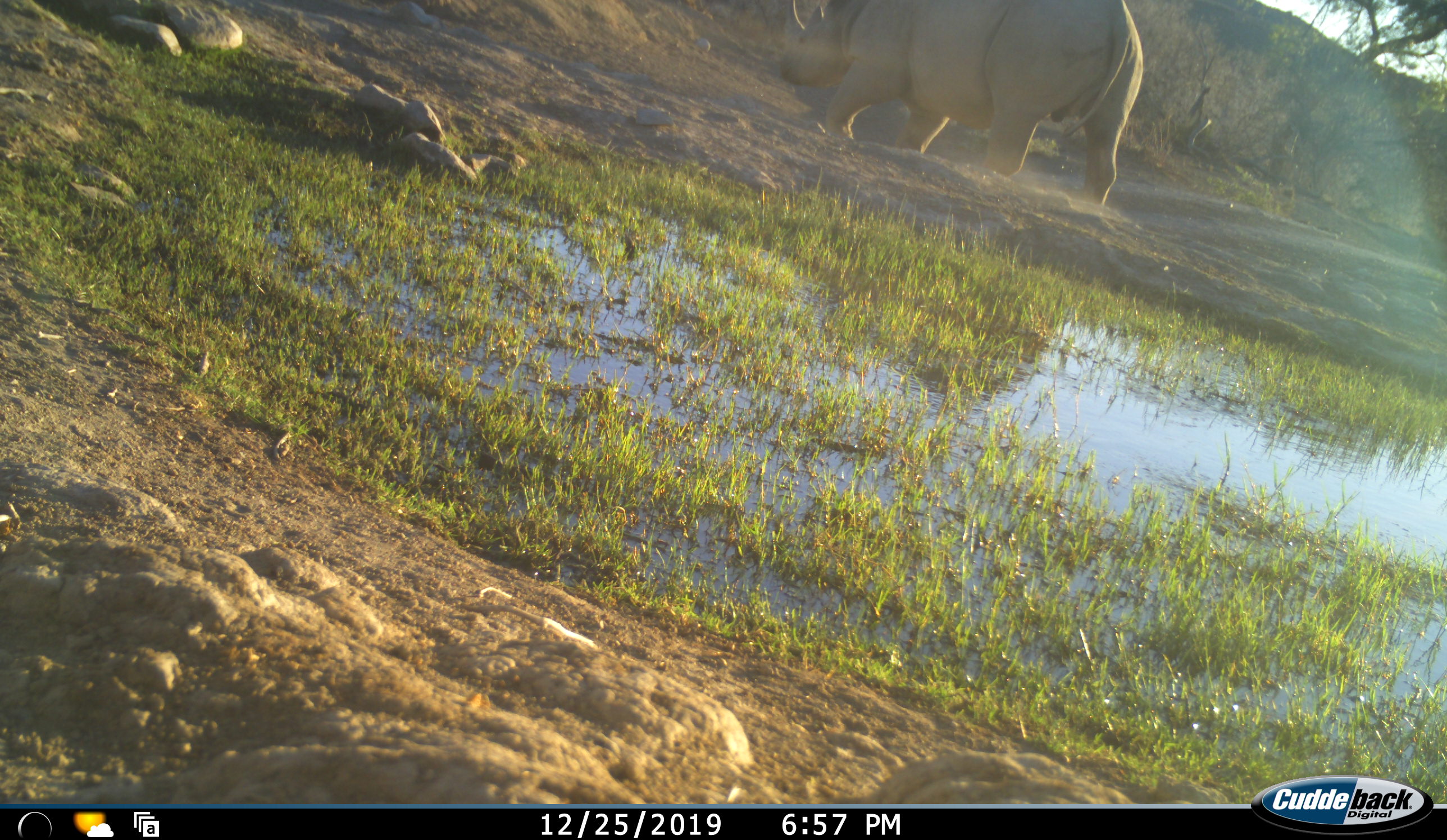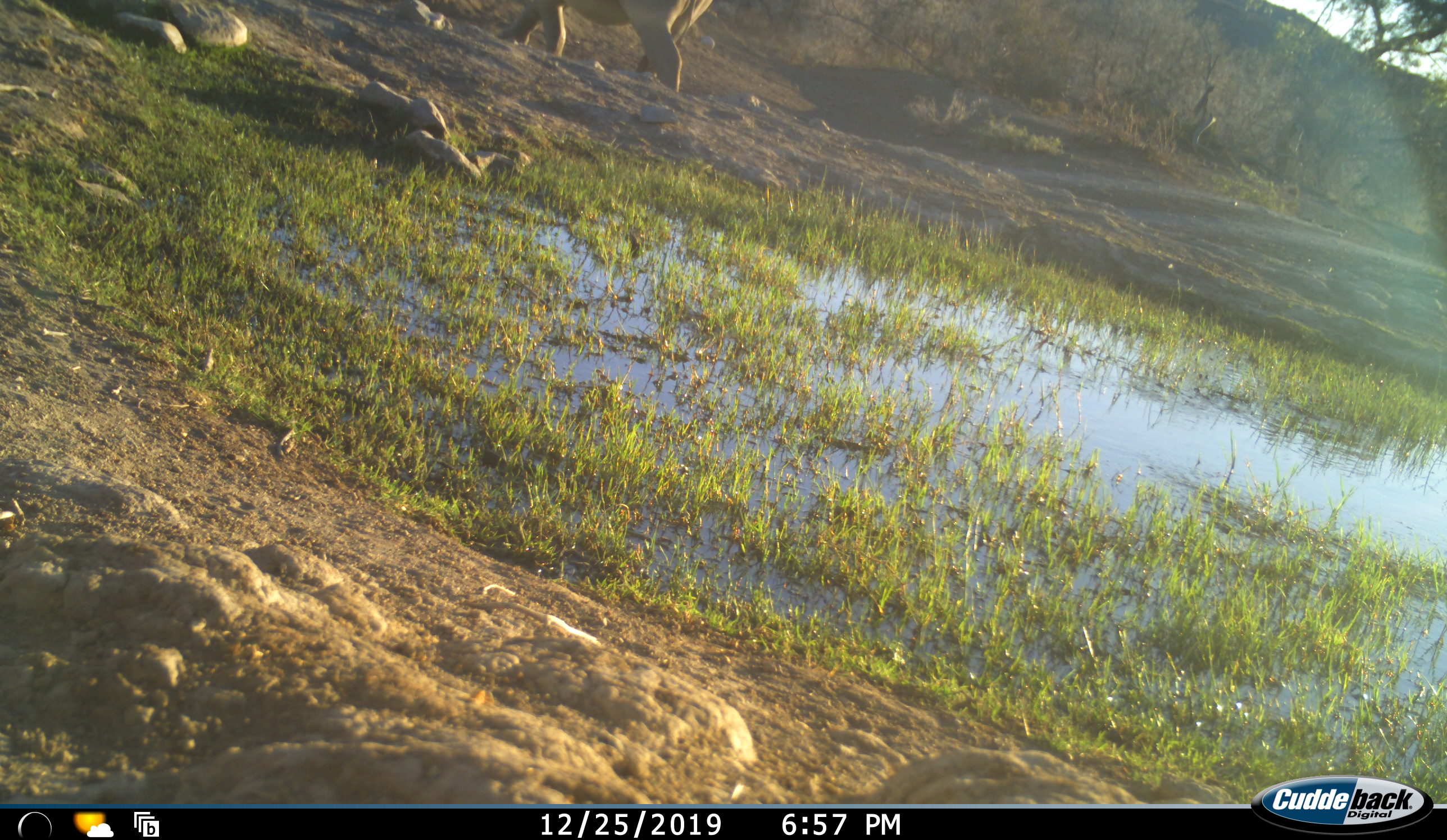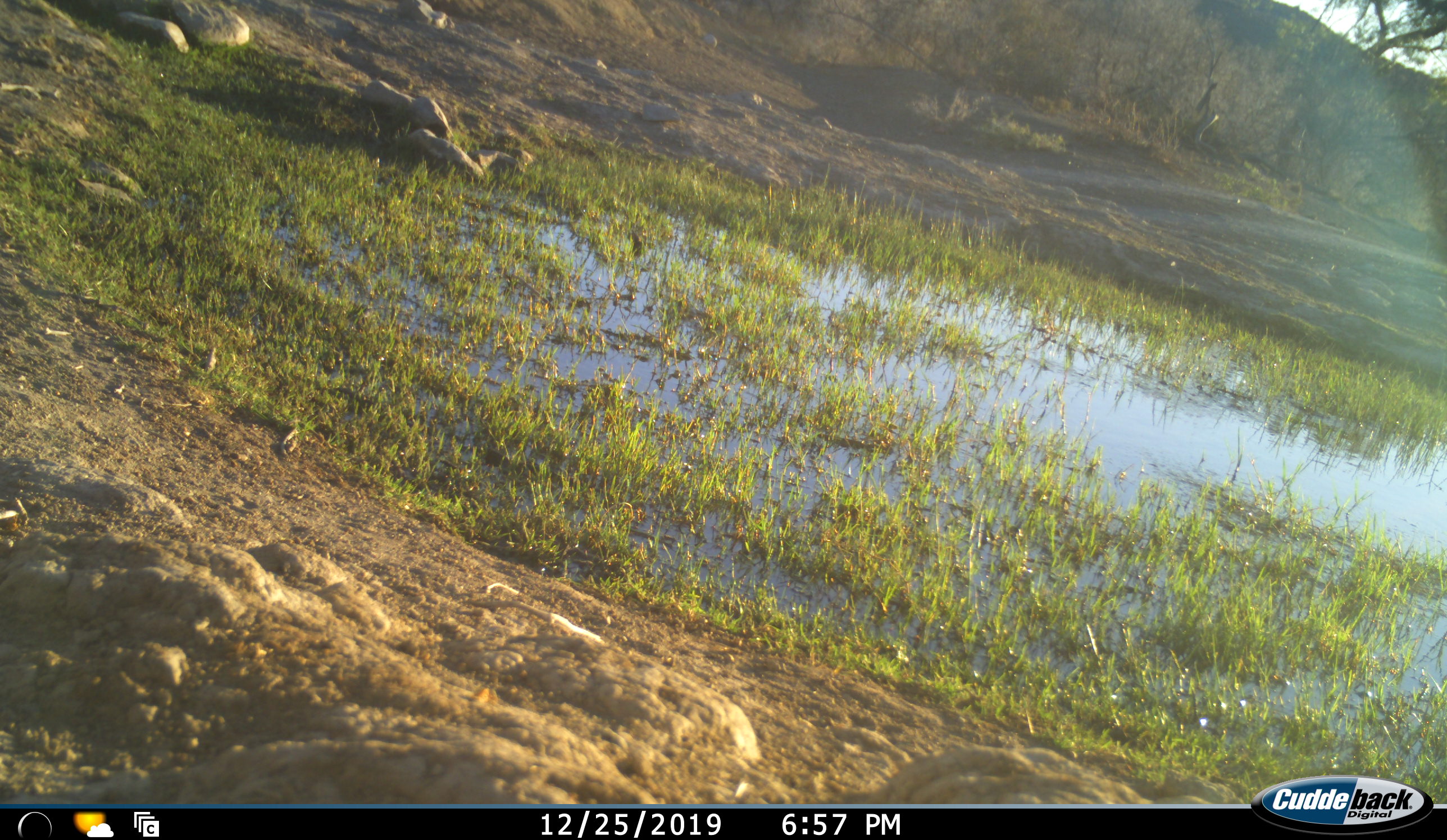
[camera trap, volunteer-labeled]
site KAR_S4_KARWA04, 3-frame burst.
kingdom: Animalia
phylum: Chordata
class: Mammalia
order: Perissodactyla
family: Rhinocerotidae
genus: Diceros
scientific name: Diceros bicornis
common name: black rhinoceros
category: rhinocerosblack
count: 1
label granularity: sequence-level